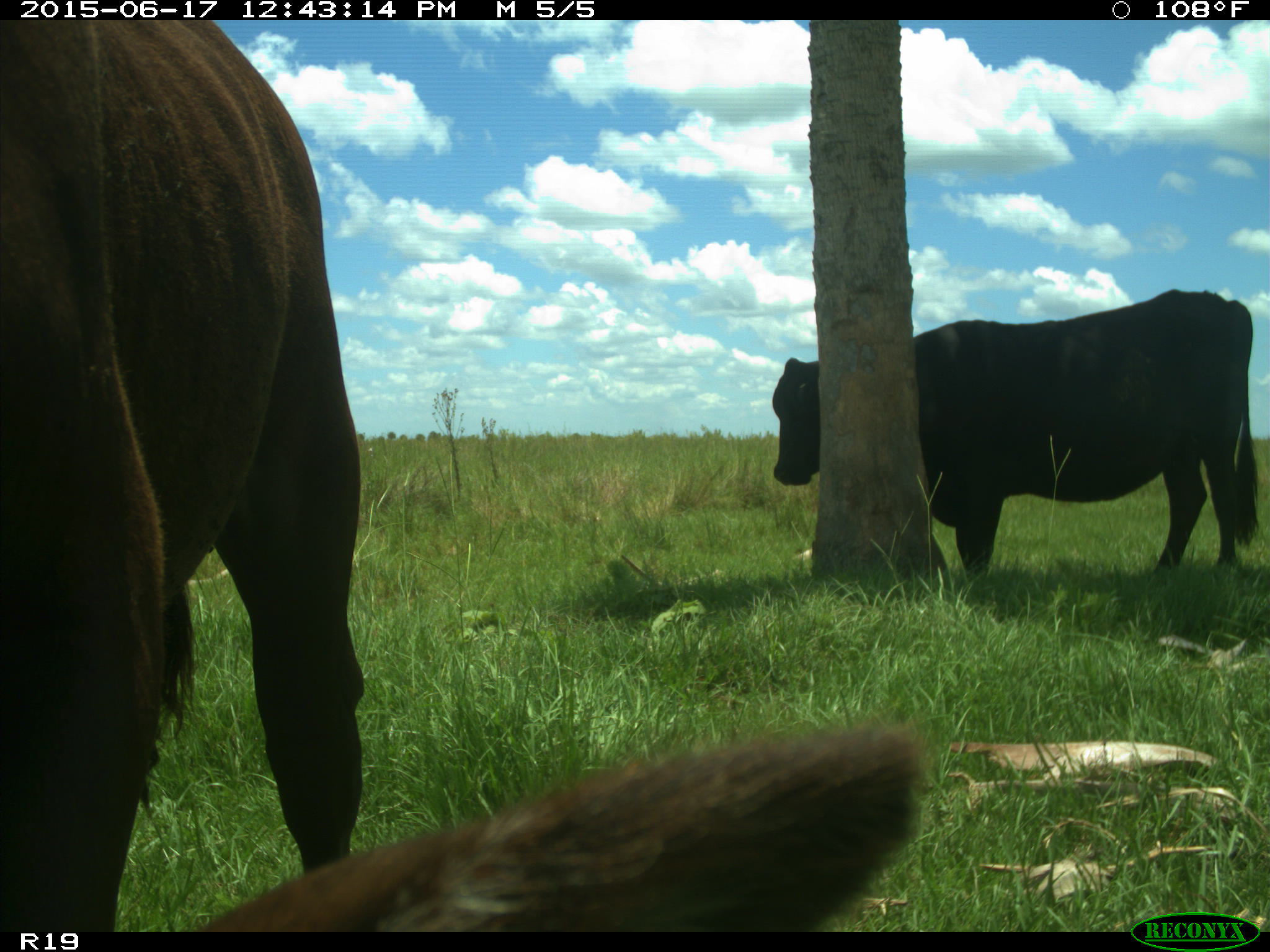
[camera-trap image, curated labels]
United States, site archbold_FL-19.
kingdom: Animalia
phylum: Chordata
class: Mammalia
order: Artiodactyla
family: Bovidae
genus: Bos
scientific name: Bos taurus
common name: domestic cow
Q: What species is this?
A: Bos taurus (domestic cow).